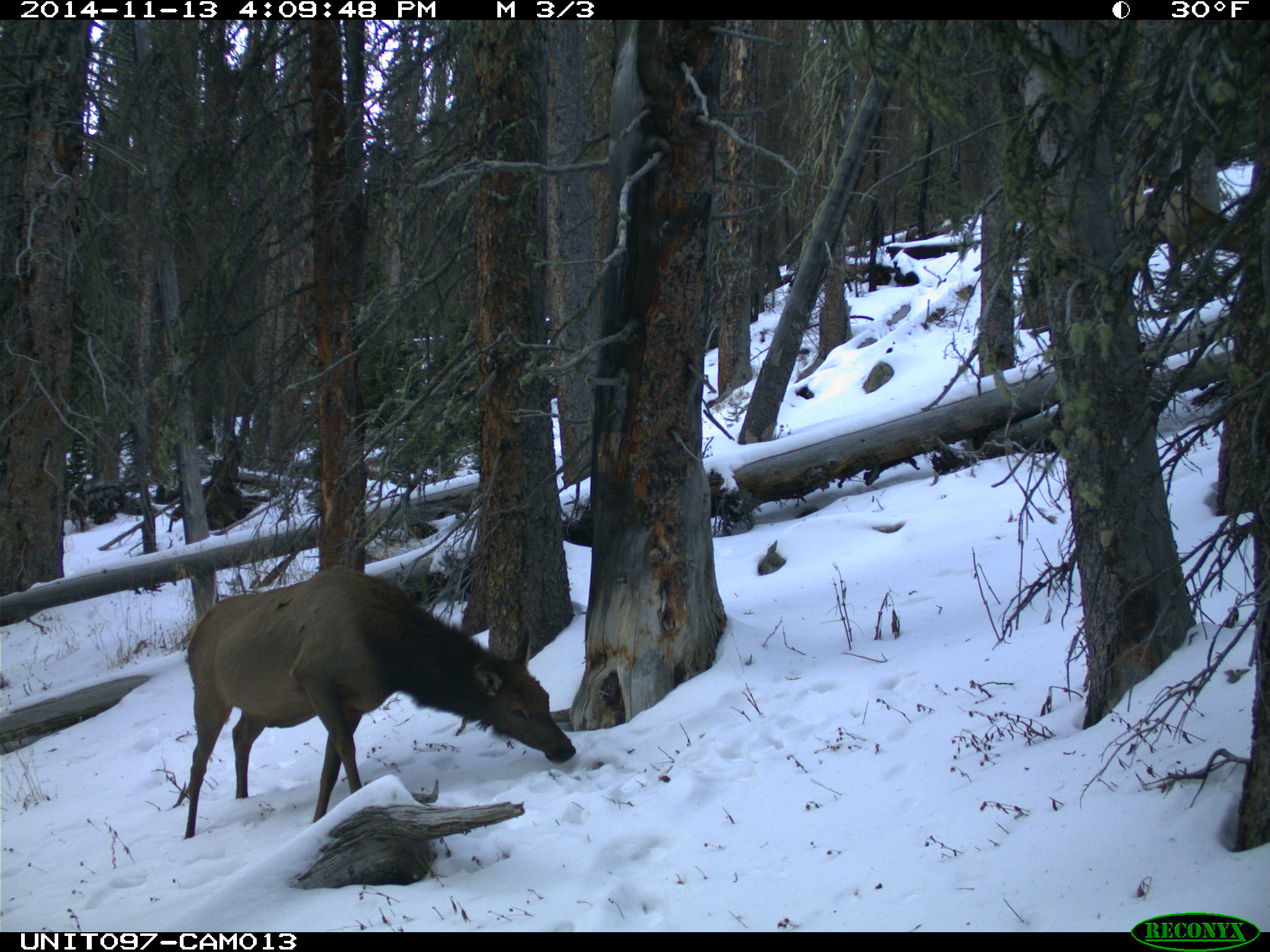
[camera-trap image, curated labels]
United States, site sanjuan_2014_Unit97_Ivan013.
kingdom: Animalia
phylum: Chordata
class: Mammalia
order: Artiodactyla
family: Cervidae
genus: Cervus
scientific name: Cervus elaphus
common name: red deer